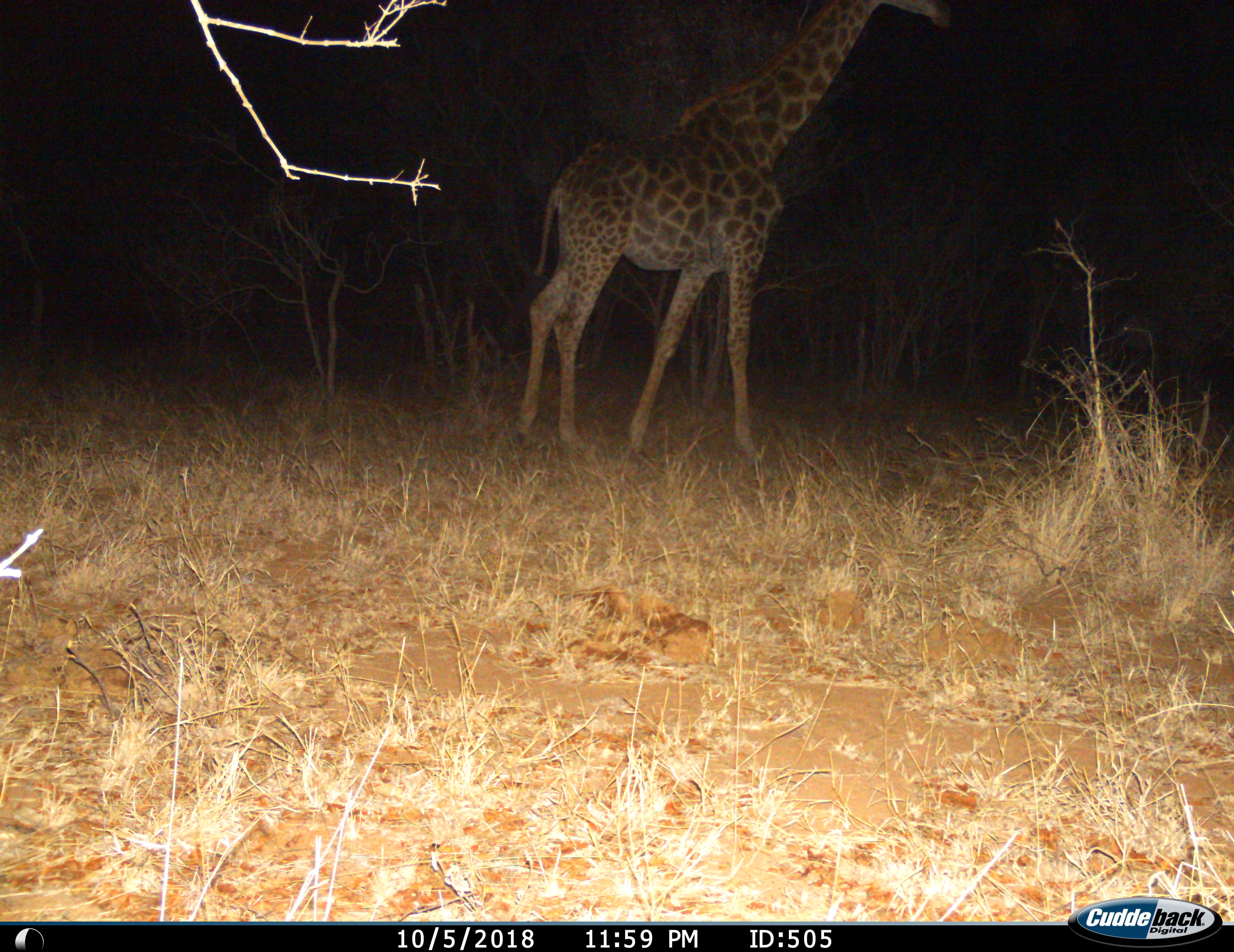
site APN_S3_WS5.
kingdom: Animalia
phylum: Chordata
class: Mammalia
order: Artiodactyla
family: Giraffidae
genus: Giraffa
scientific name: Giraffa camelopardalis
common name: giraffe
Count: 1.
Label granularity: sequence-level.